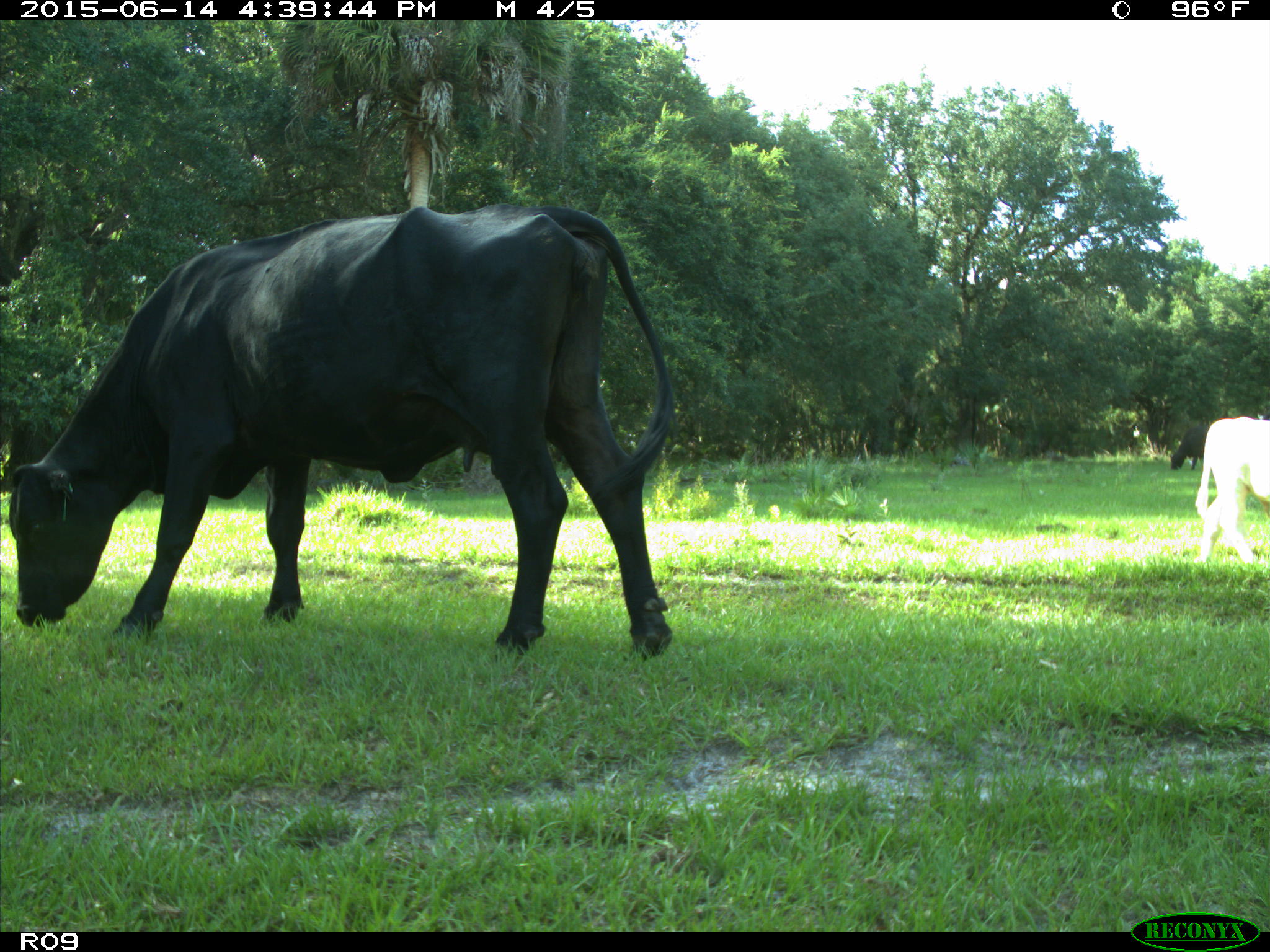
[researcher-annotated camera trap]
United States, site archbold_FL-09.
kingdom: Animalia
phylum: Chordata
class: Mammalia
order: Artiodactyla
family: Bovidae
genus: Bos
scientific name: Bos taurus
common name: domestic cow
Bos taurus (domestic cow).